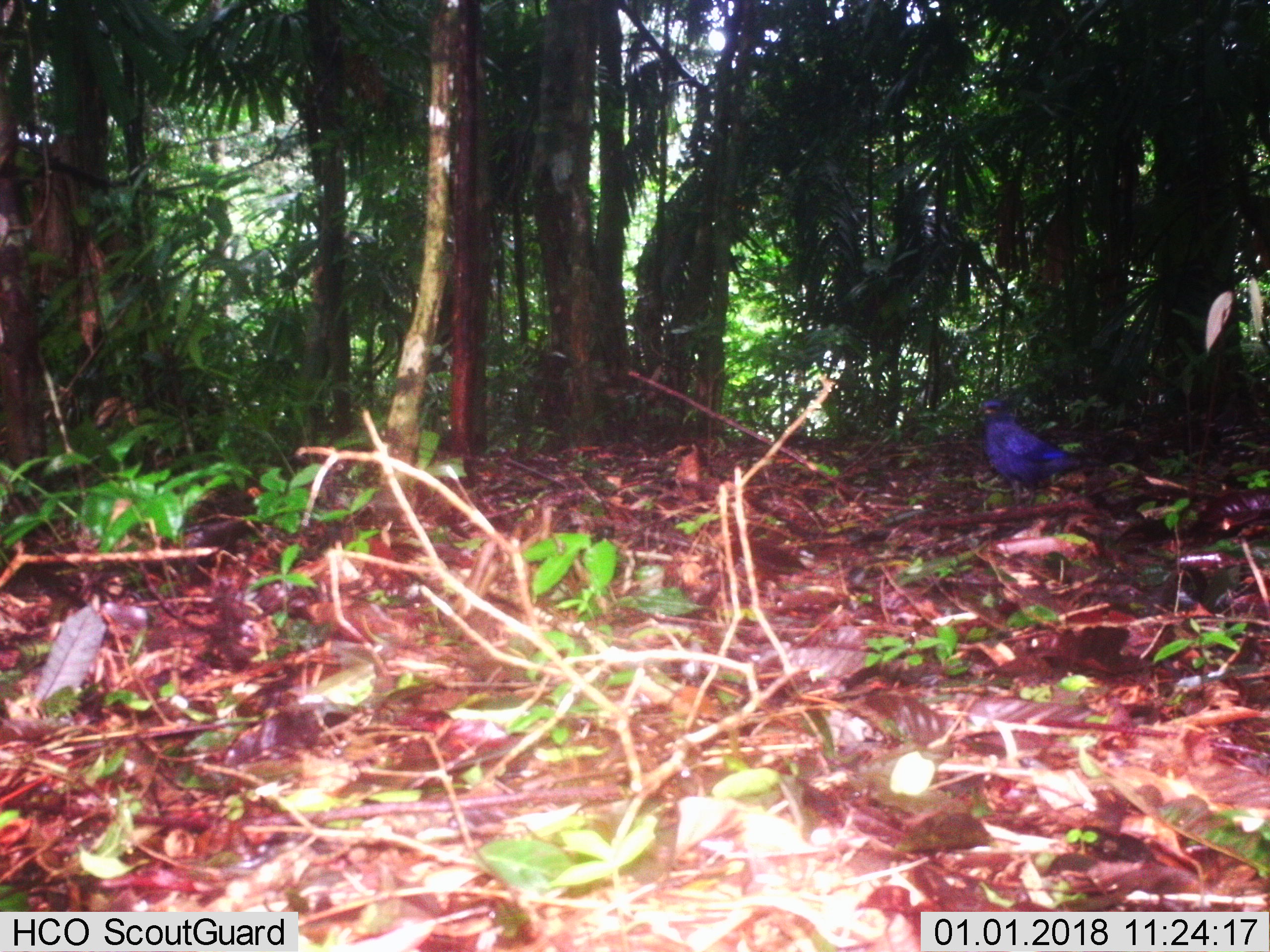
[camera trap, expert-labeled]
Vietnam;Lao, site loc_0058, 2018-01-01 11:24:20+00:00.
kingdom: Animalia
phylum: Chordata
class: Aves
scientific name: Aves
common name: bird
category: unidentified bird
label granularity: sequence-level